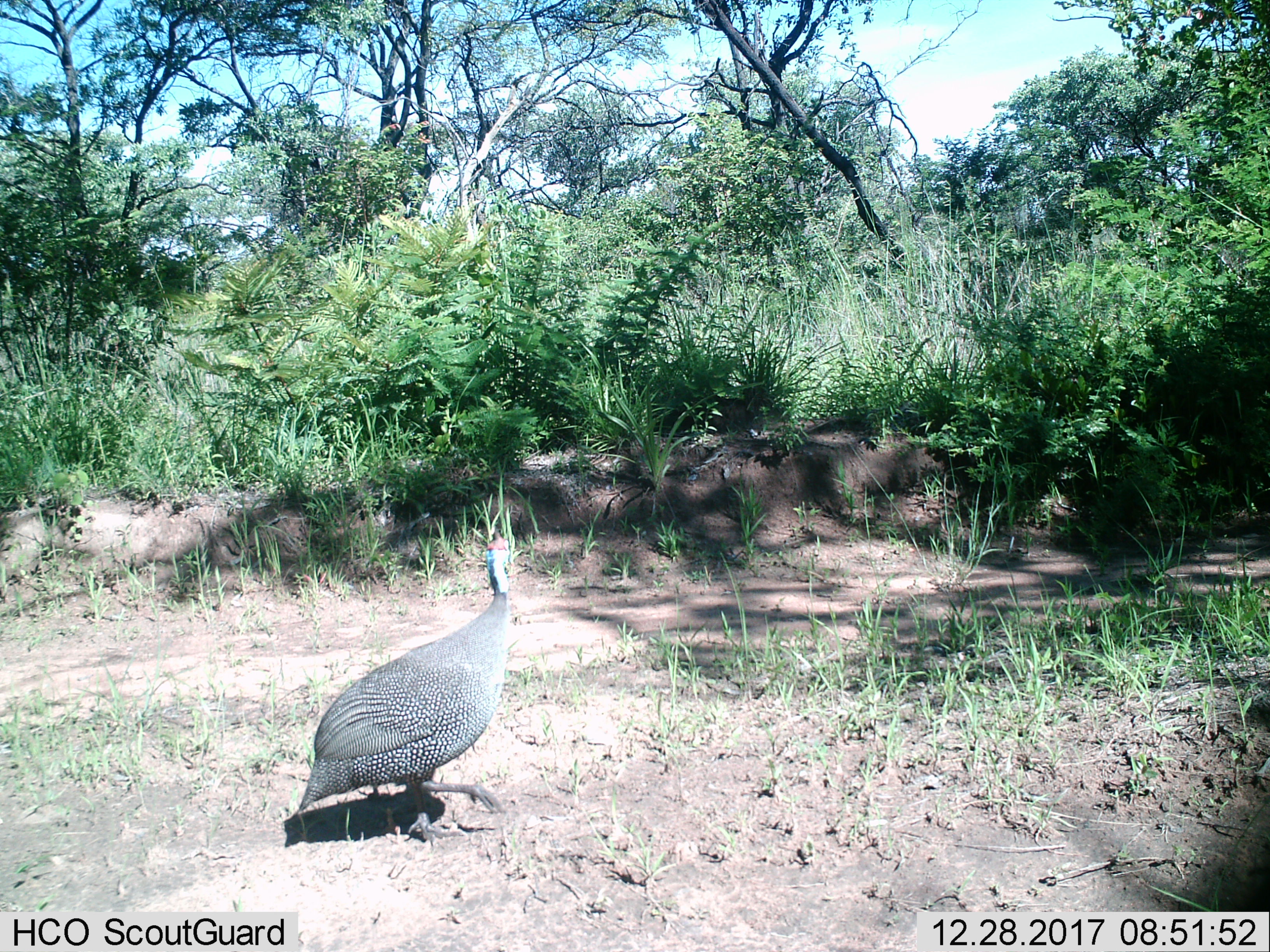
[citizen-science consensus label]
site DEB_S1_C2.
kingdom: Animalia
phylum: Chordata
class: Aves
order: Galliformes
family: Numididae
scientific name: Numididae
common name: guineafowl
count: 1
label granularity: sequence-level